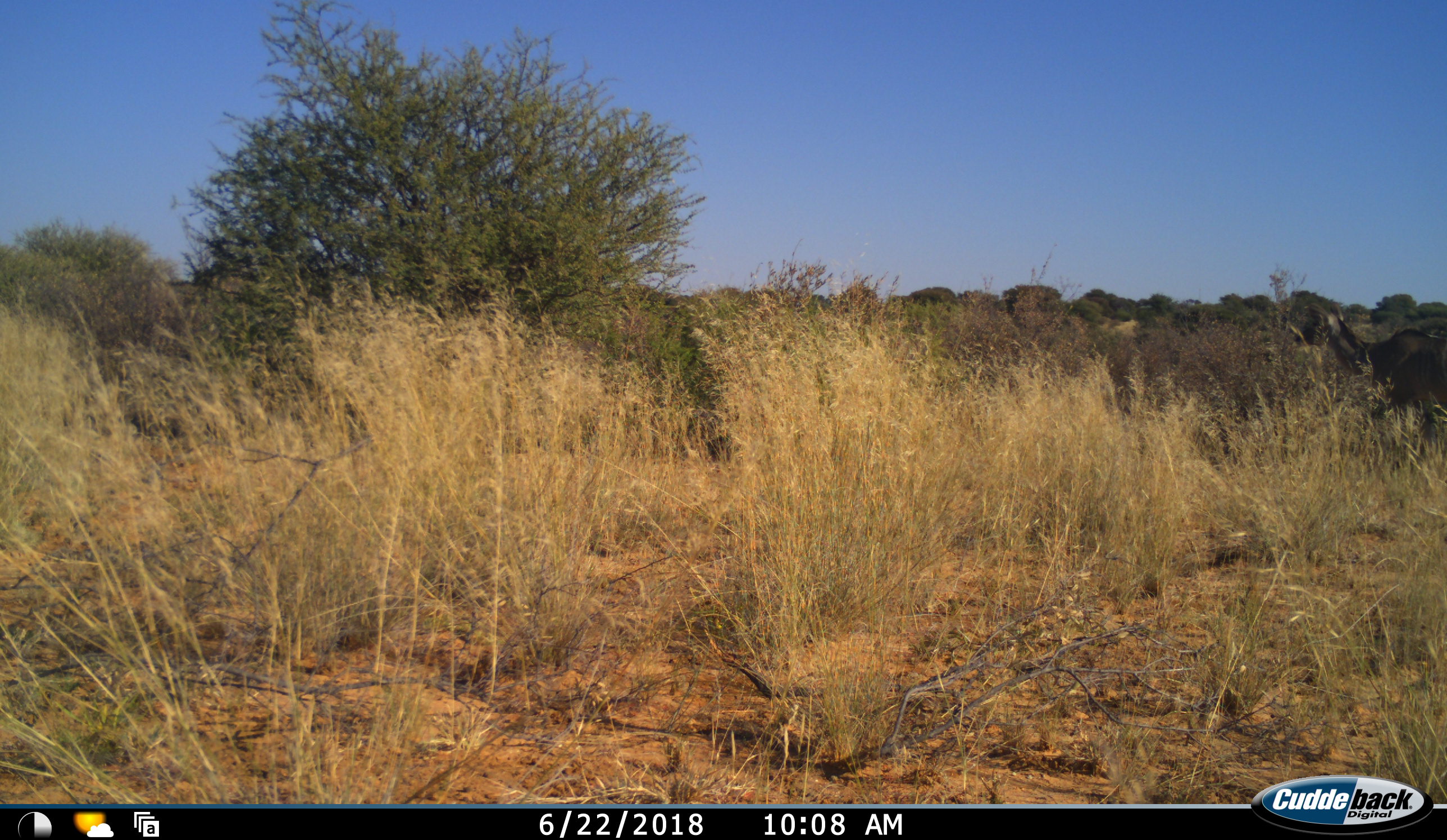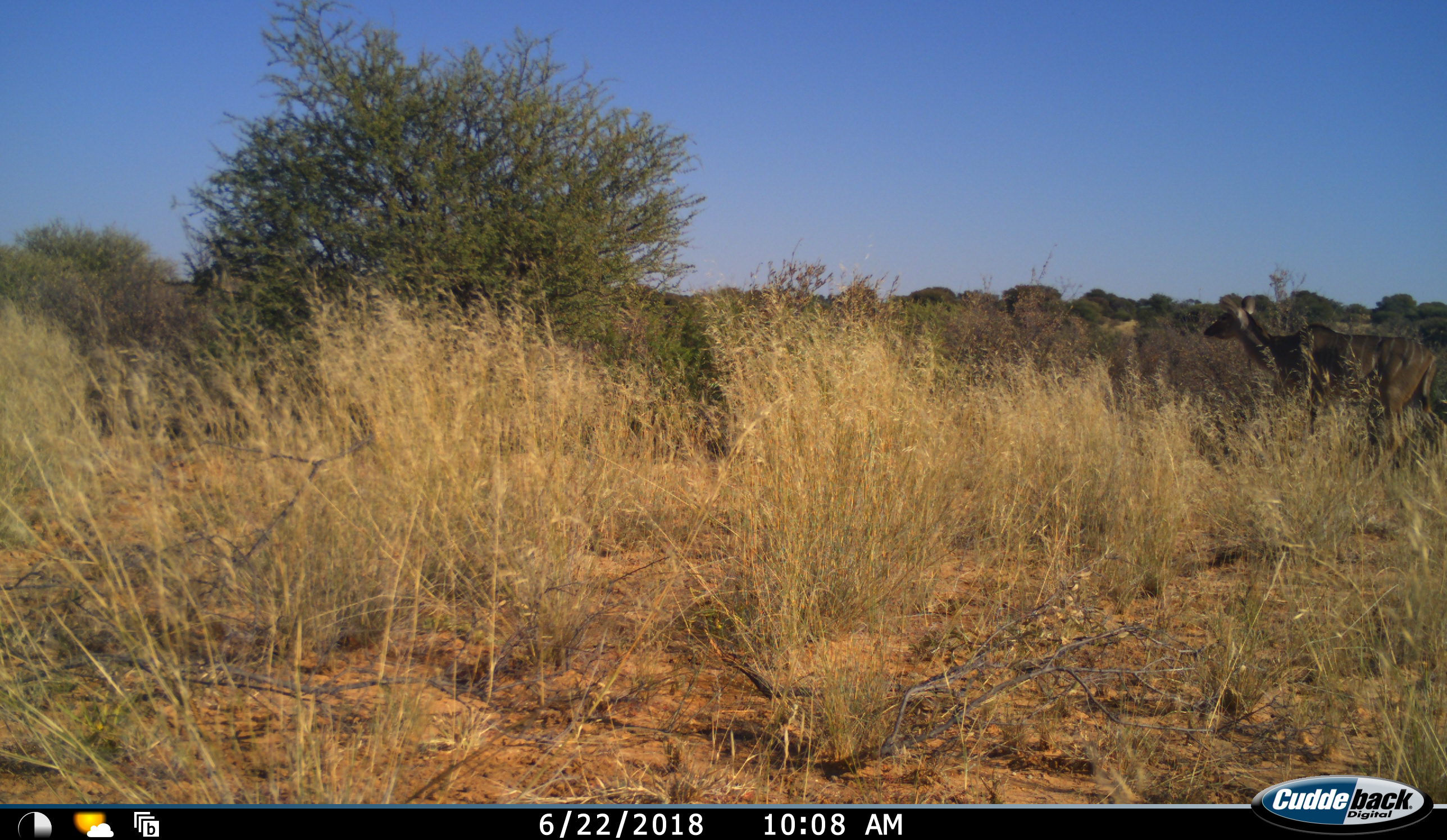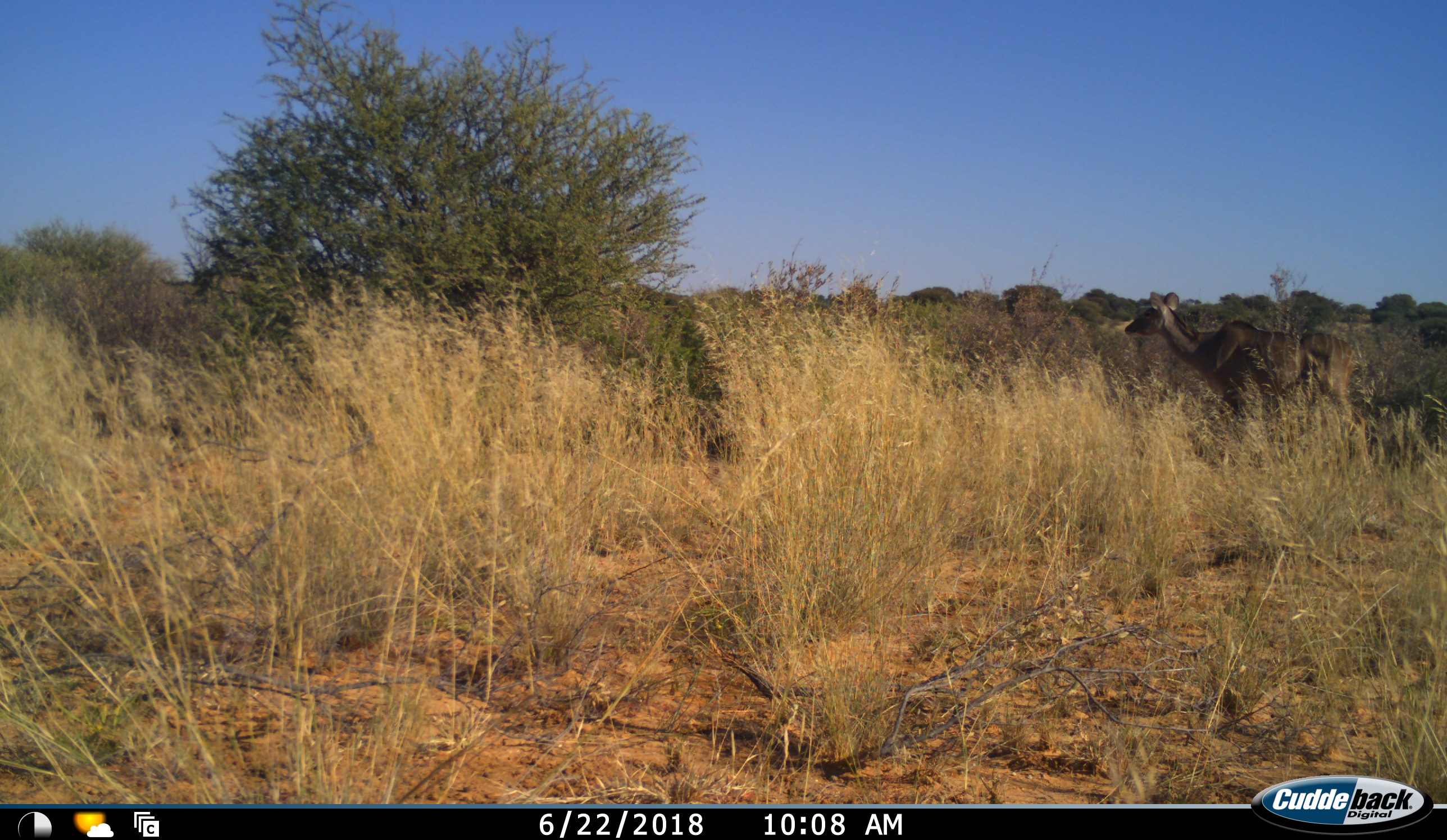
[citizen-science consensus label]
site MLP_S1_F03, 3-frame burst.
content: unidentified animal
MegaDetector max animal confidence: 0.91